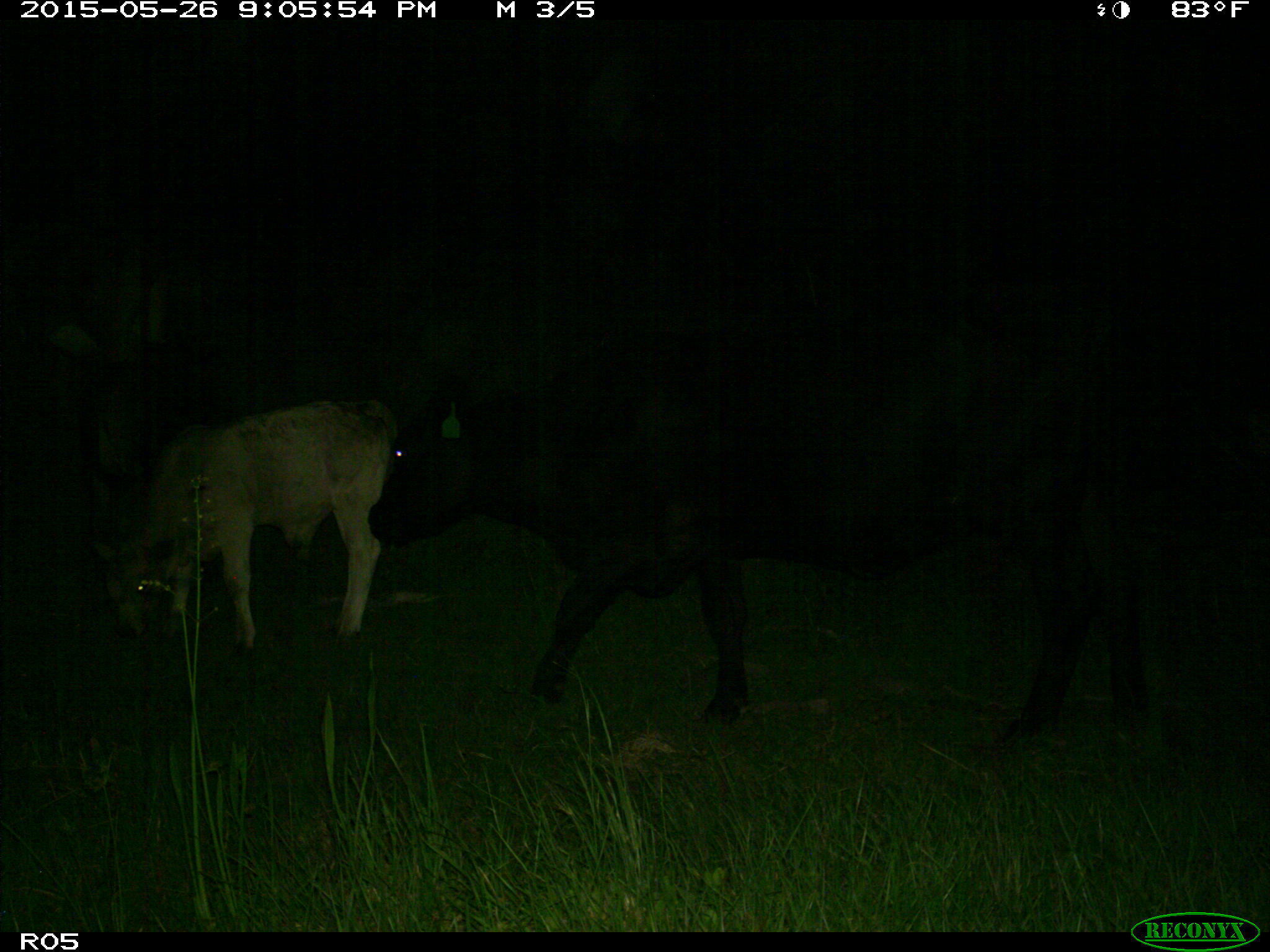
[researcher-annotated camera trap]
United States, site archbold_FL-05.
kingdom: Animalia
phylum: Chordata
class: Mammalia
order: Artiodactyla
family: Bovidae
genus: Bos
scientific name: Bos taurus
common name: domestic cow